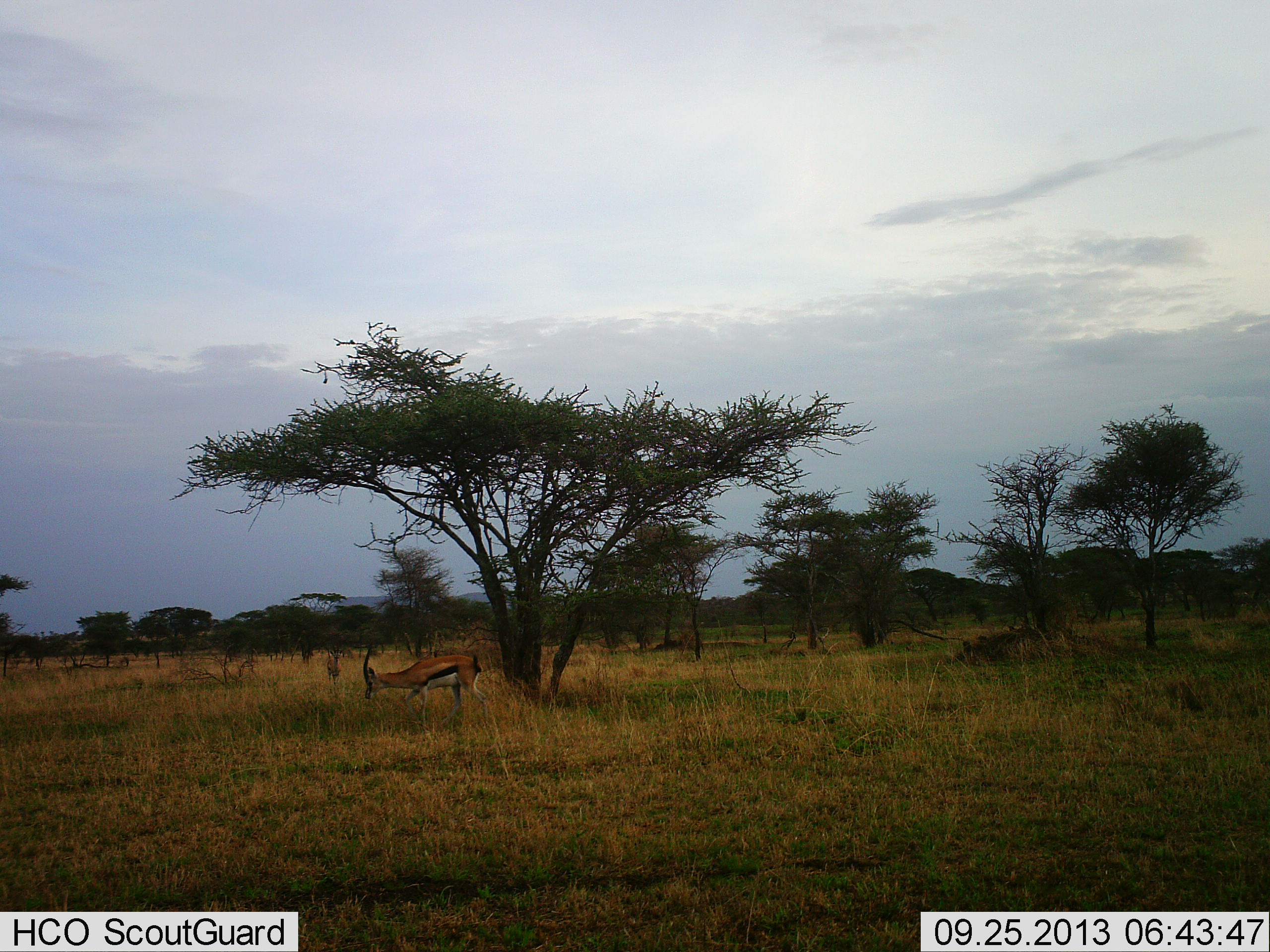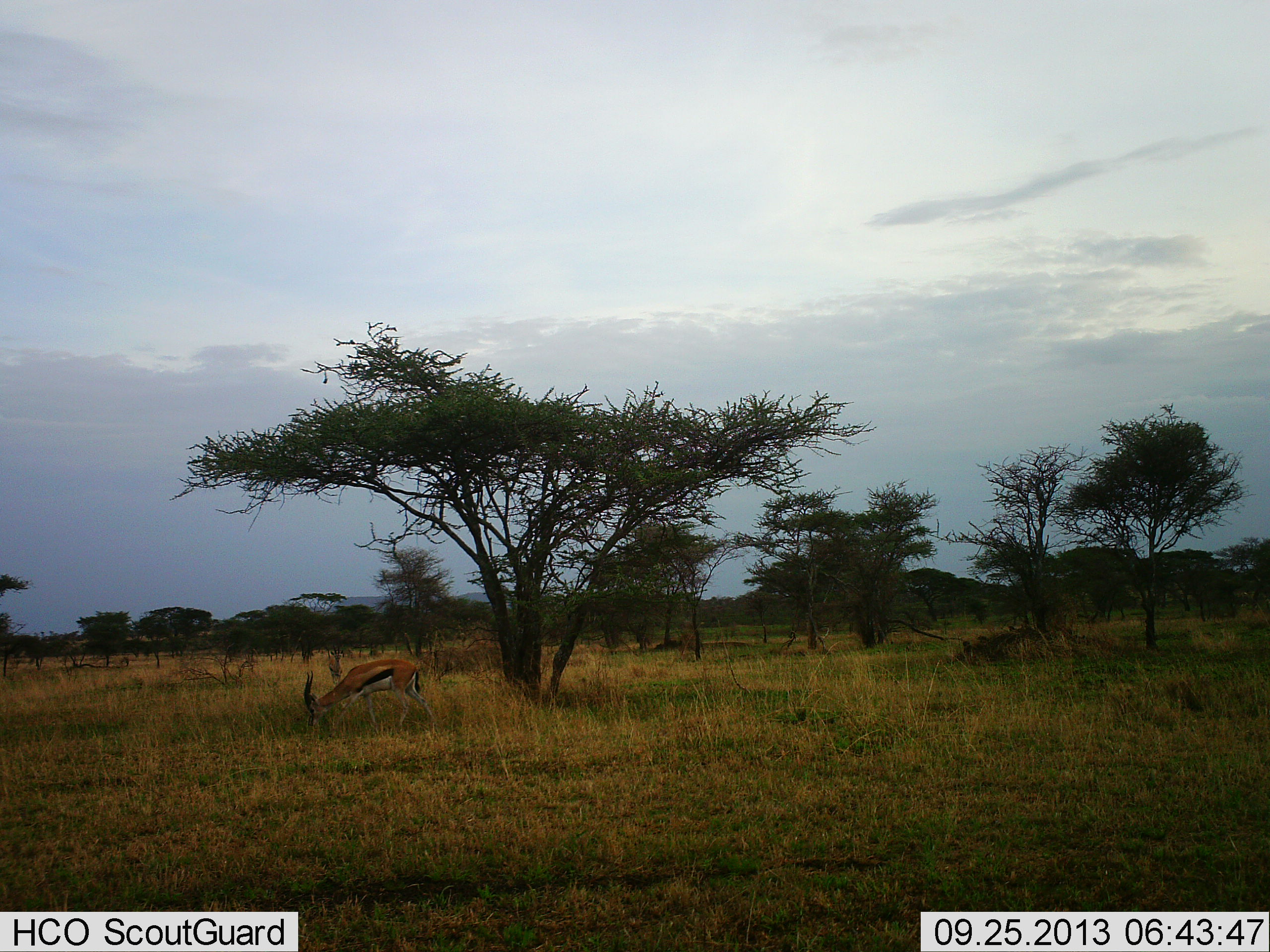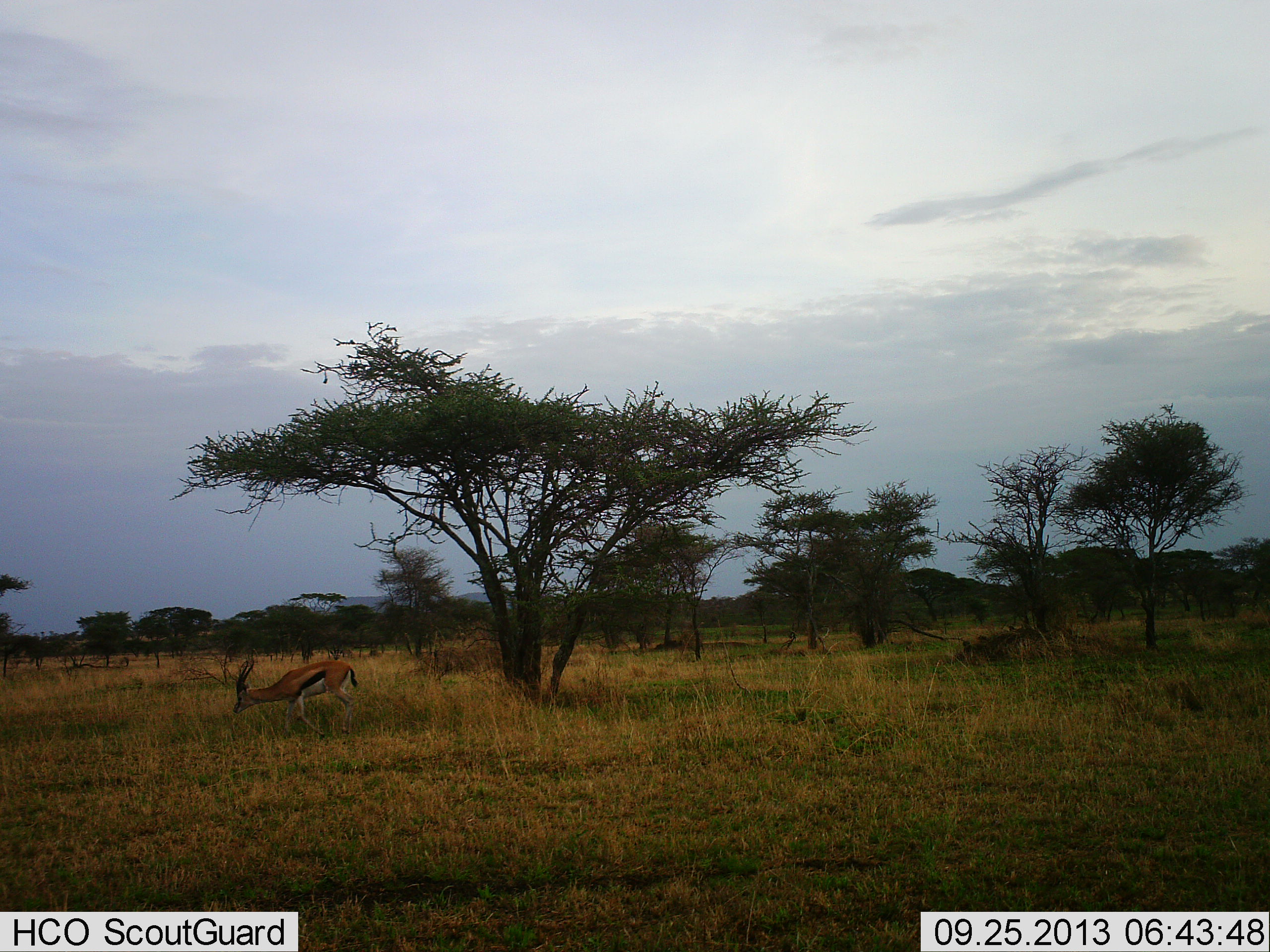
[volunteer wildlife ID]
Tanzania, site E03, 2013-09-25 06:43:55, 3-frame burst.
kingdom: Animalia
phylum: Chordata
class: Mammalia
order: Artiodactyla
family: Bovidae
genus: Eudorcas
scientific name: Eudorcas thomsonii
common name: thomson's gazelle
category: gazellethomsons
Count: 1.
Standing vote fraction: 21%.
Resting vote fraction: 3%.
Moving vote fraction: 55%.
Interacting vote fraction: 0%.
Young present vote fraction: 0%.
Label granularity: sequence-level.